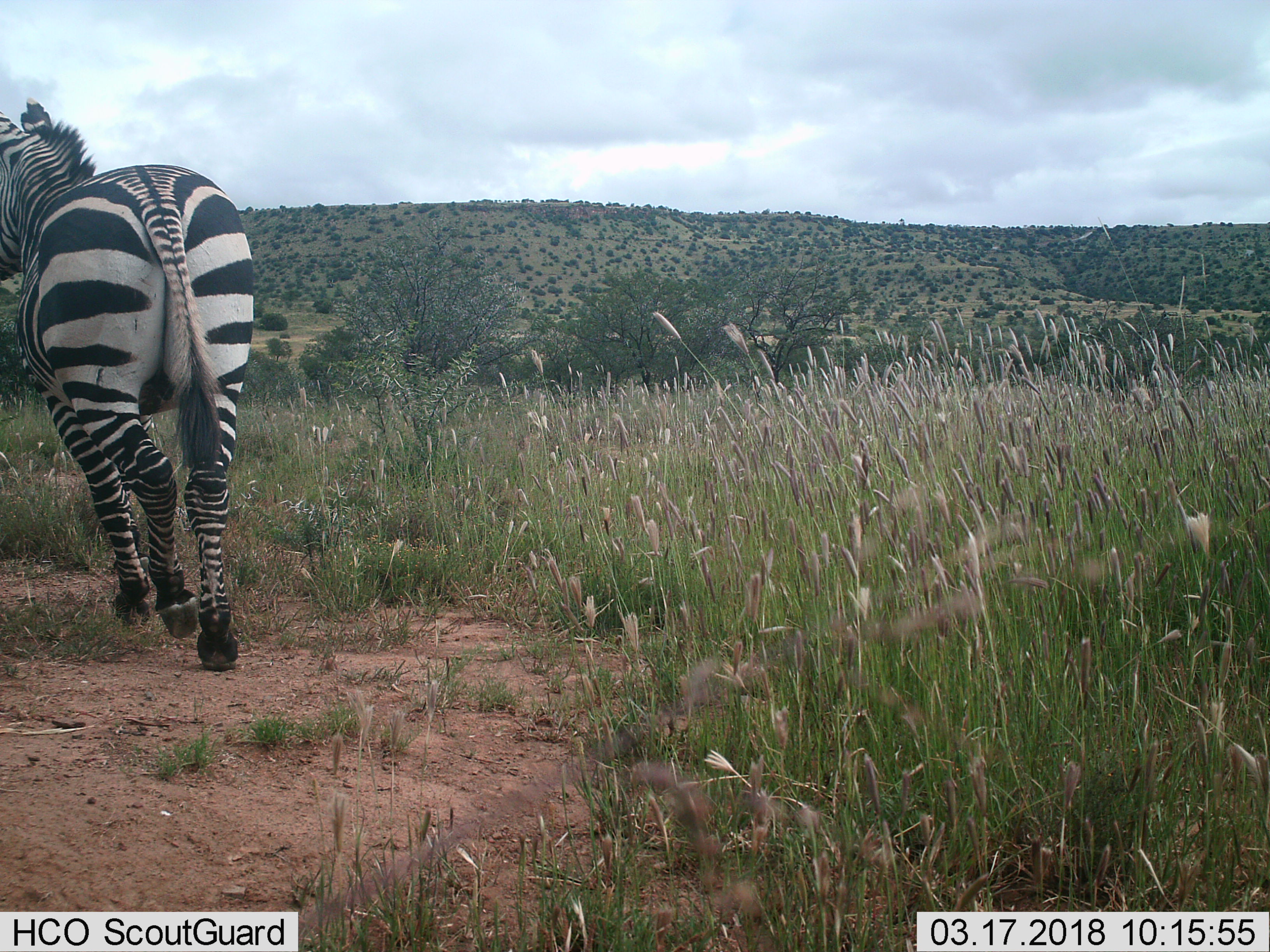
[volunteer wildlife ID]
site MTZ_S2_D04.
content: unidentified animal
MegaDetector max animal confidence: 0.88